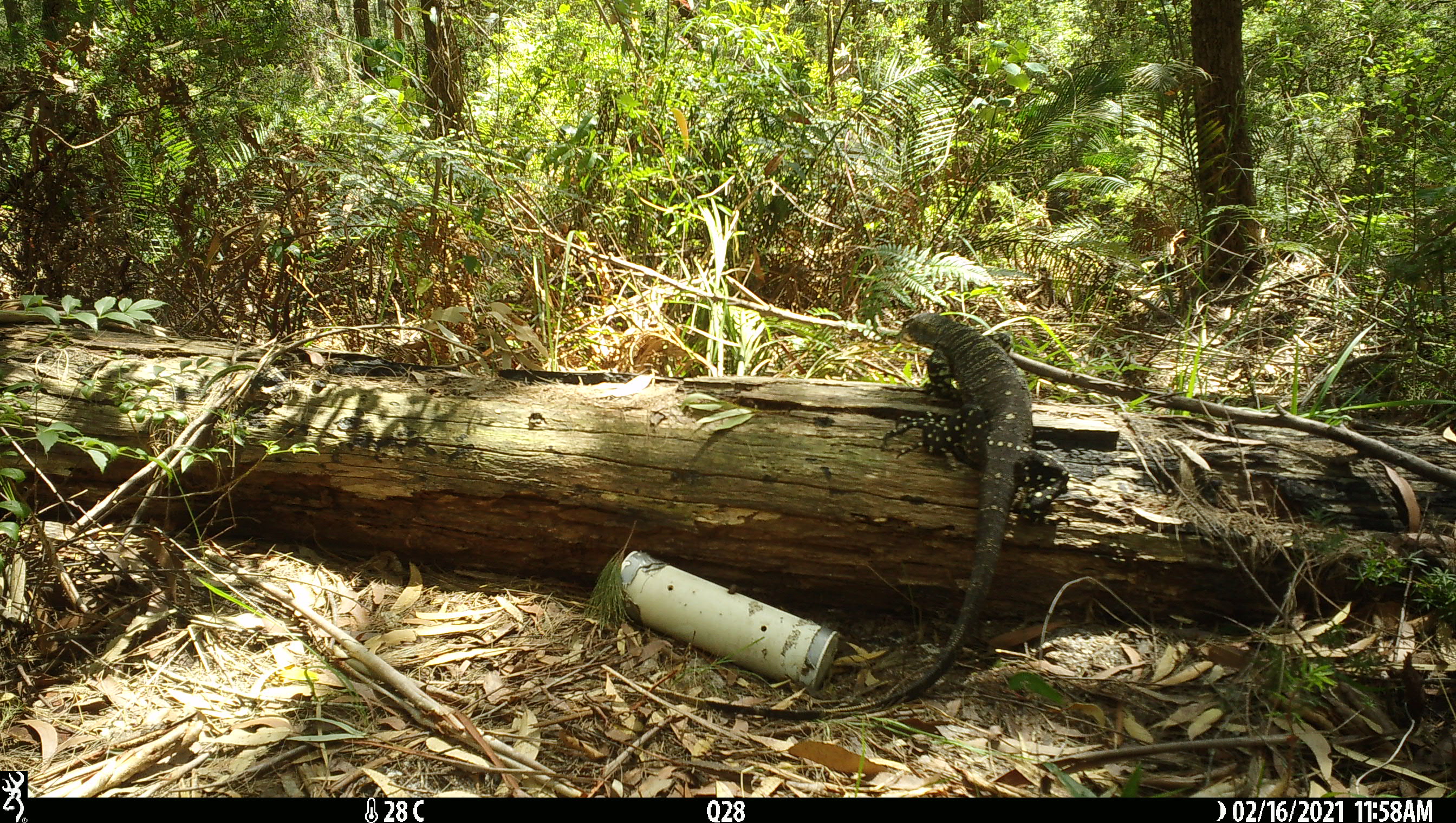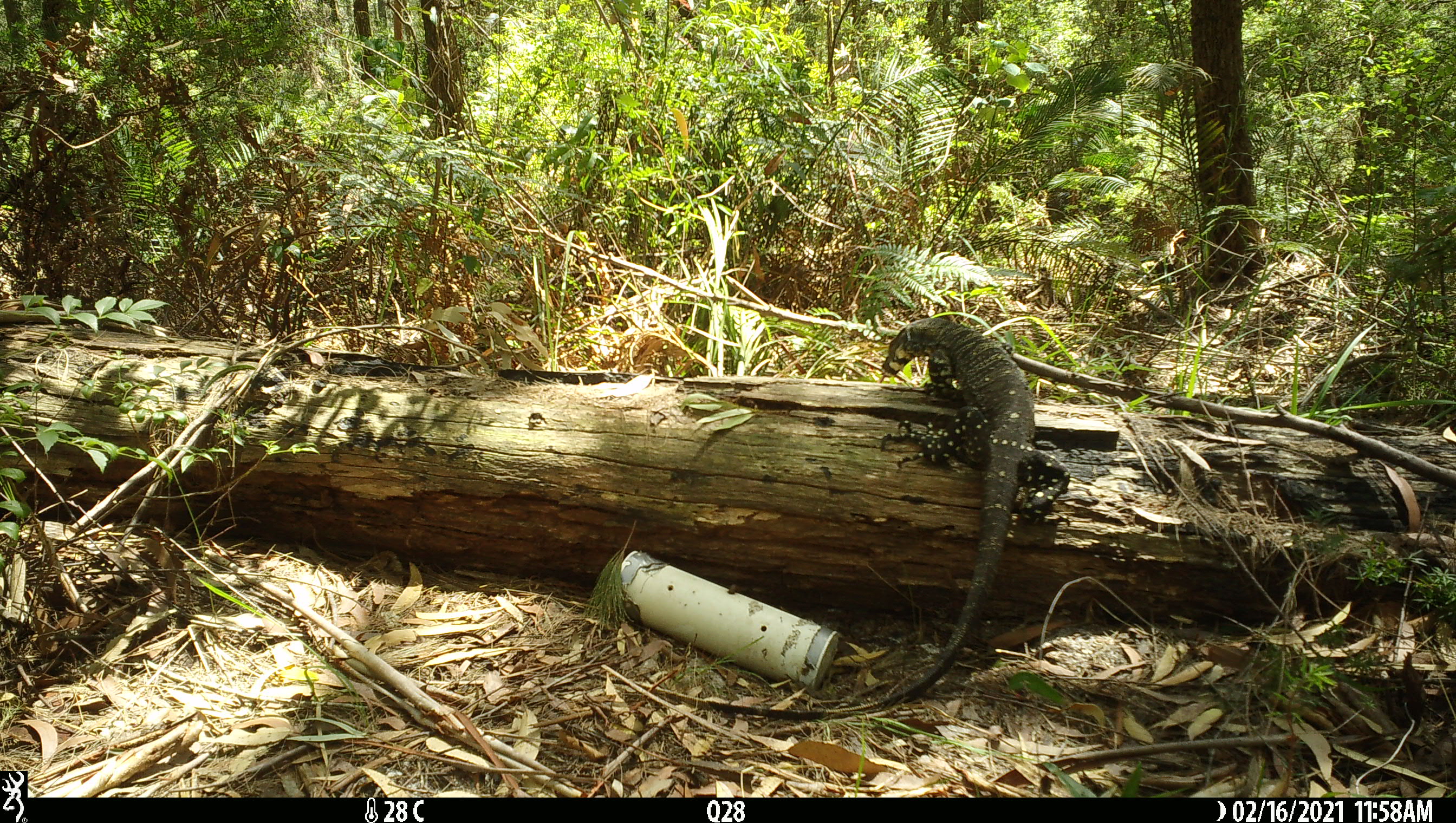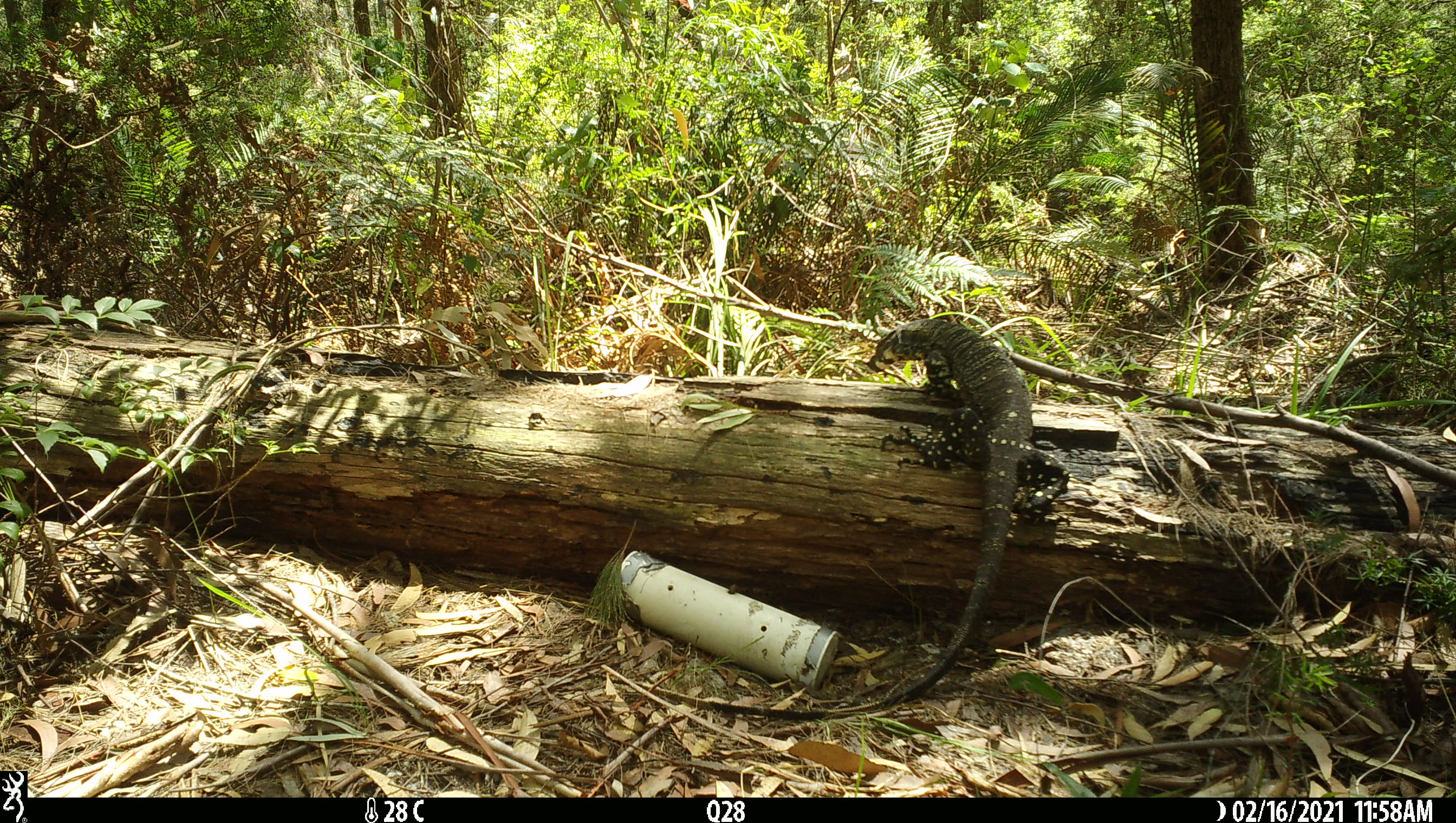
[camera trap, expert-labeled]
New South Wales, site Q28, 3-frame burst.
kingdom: Animalia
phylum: Chordata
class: Reptilia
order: Squamata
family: Varanidae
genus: Varanus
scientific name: Varanus varius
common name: lace monitor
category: goanna